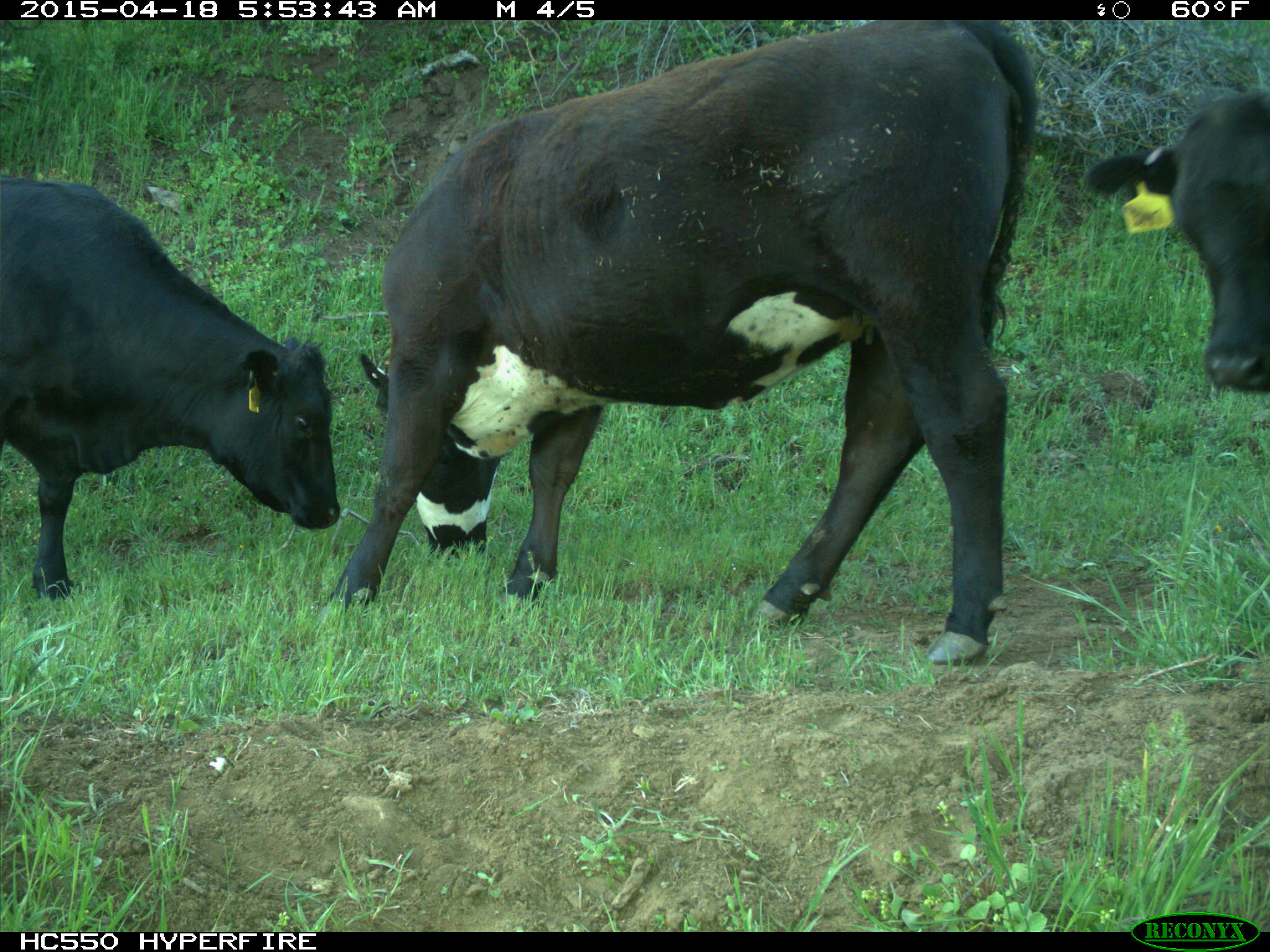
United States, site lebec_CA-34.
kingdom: Animalia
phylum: Chordata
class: Mammalia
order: Artiodactyla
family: Bovidae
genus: Bos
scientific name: Bos taurus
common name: domestic cow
Bos taurus (domestic cow).